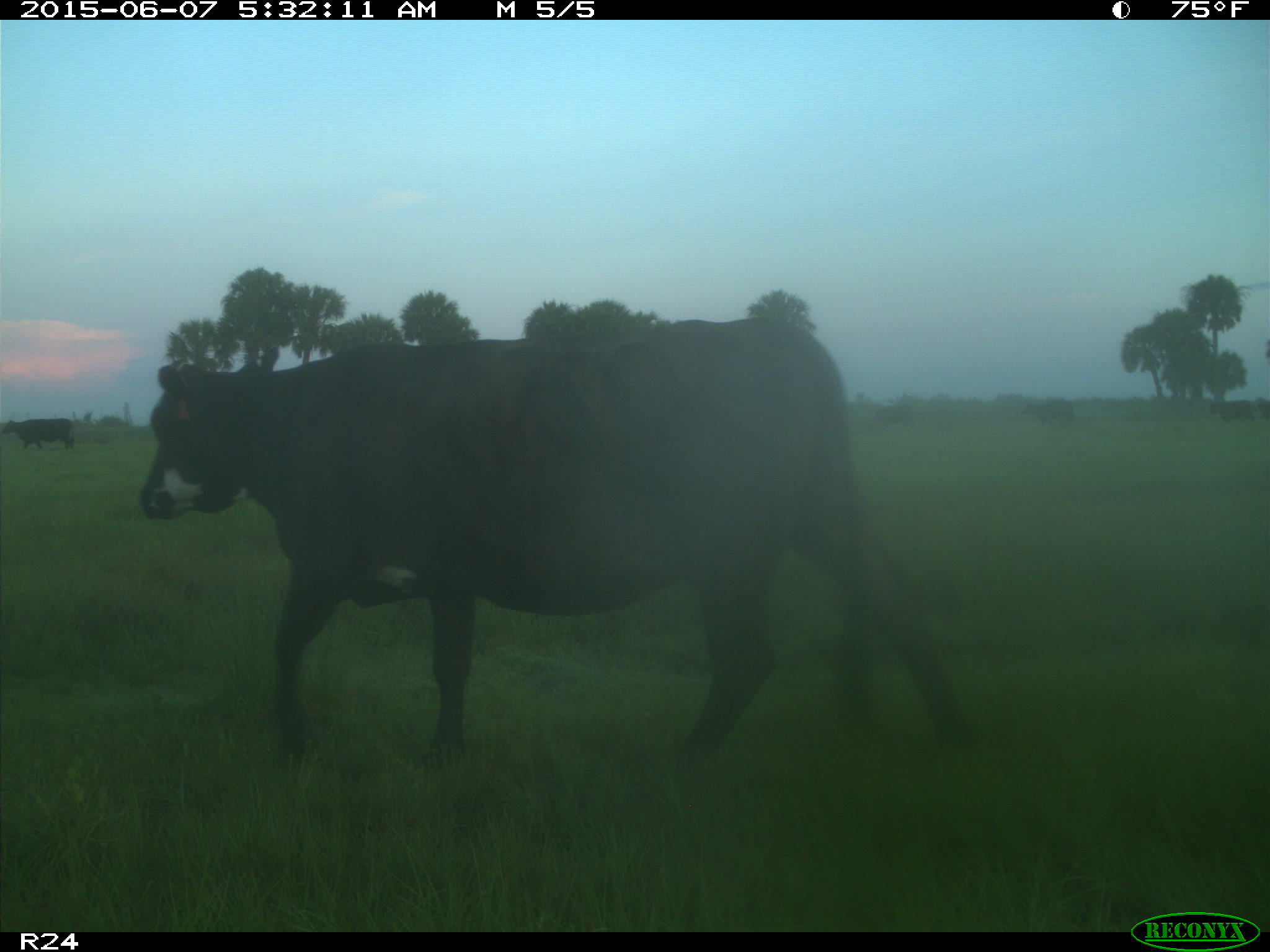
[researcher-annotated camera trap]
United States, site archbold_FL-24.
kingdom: Animalia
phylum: Chordata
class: Mammalia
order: Artiodactyla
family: Bovidae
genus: Bos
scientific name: Bos taurus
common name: domestic cow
Bos taurus (domestic cow).